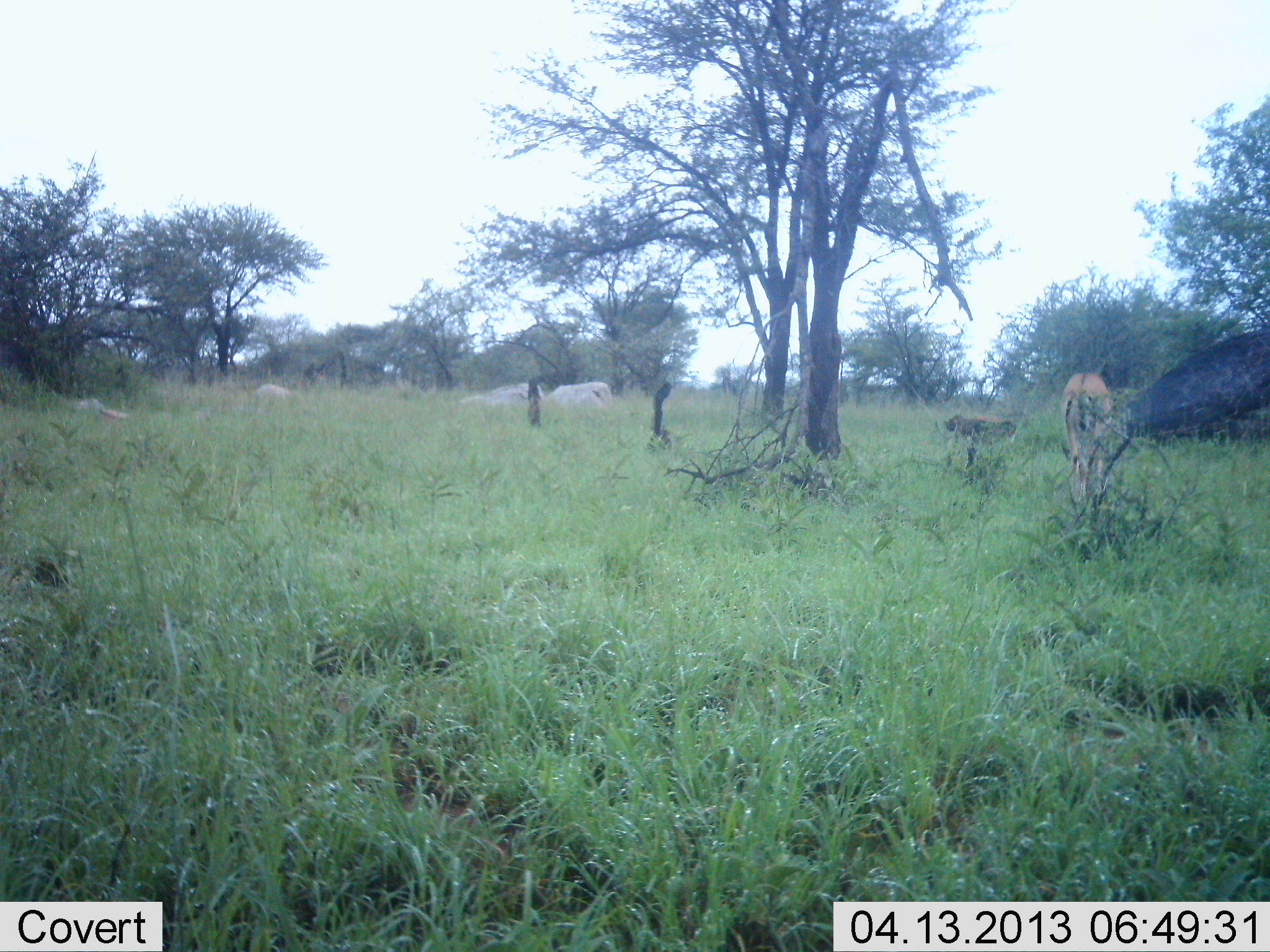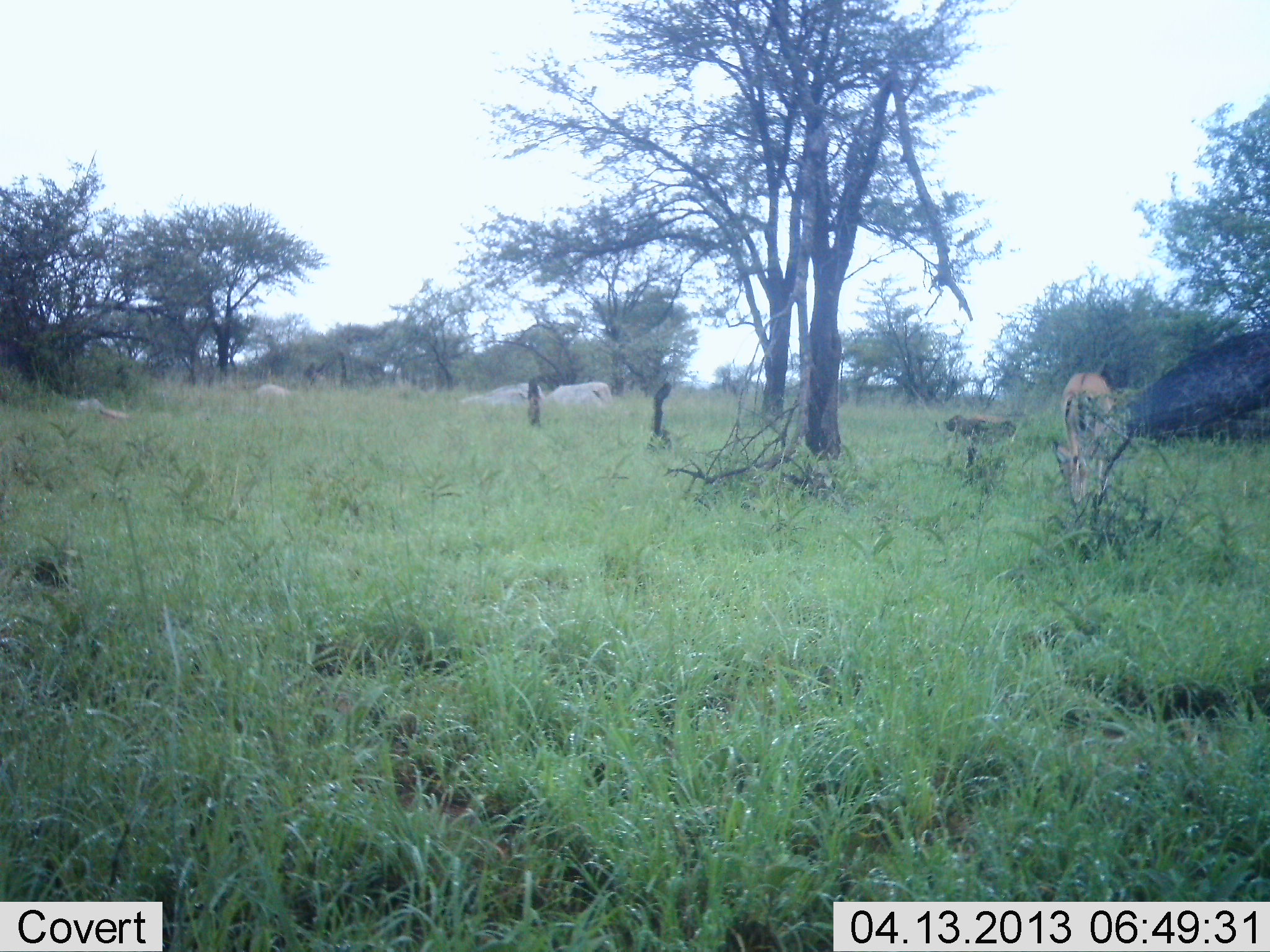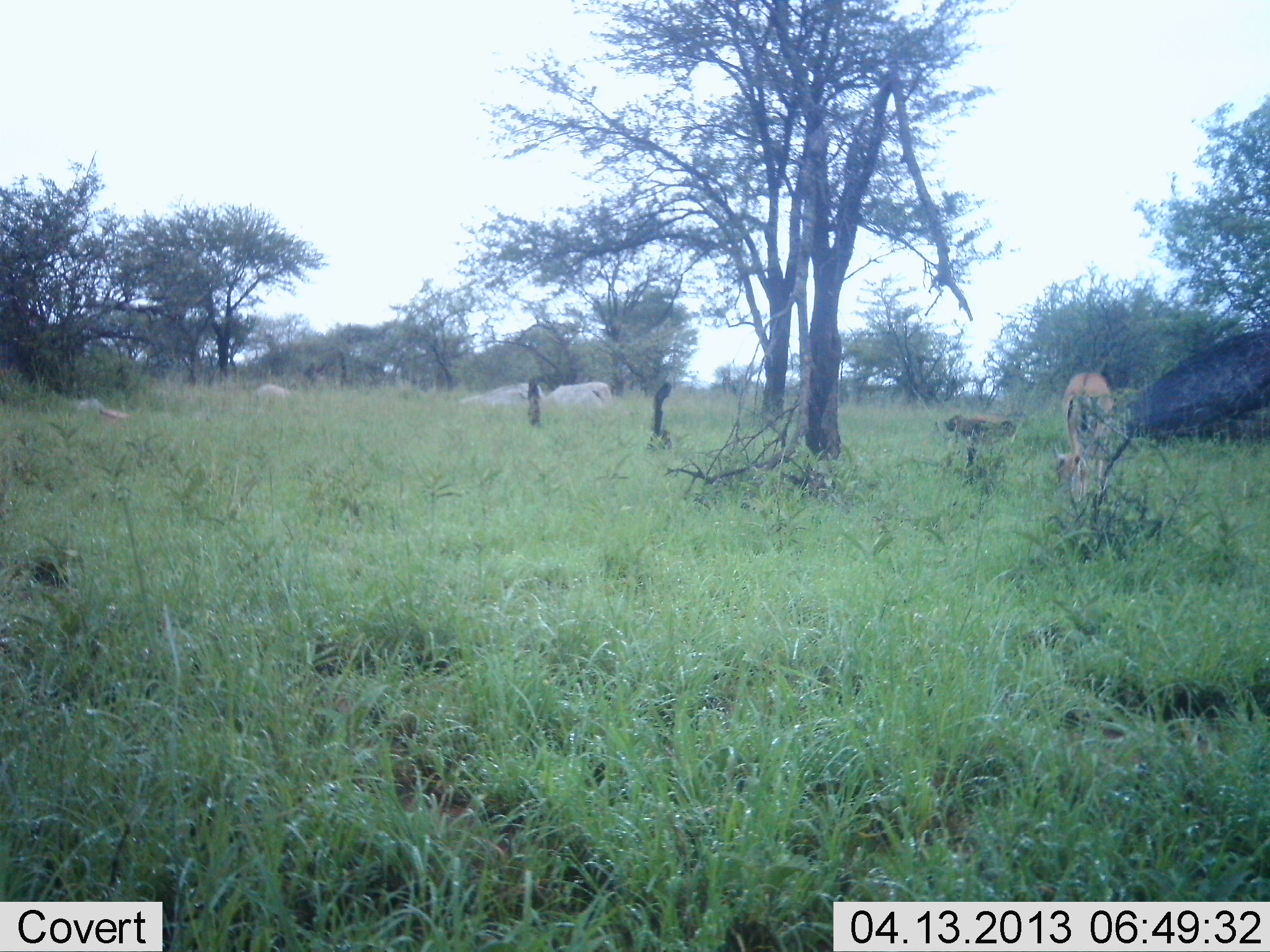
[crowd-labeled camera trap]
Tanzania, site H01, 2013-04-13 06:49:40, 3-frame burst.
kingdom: Animalia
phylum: Chordata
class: Mammalia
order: Artiodactyla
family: Bovidae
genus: Aepyceros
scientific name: Aepyceros melampus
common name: impala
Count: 1.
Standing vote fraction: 27%.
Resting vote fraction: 0%.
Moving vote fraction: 0%.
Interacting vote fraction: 0%.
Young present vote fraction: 0%.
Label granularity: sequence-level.